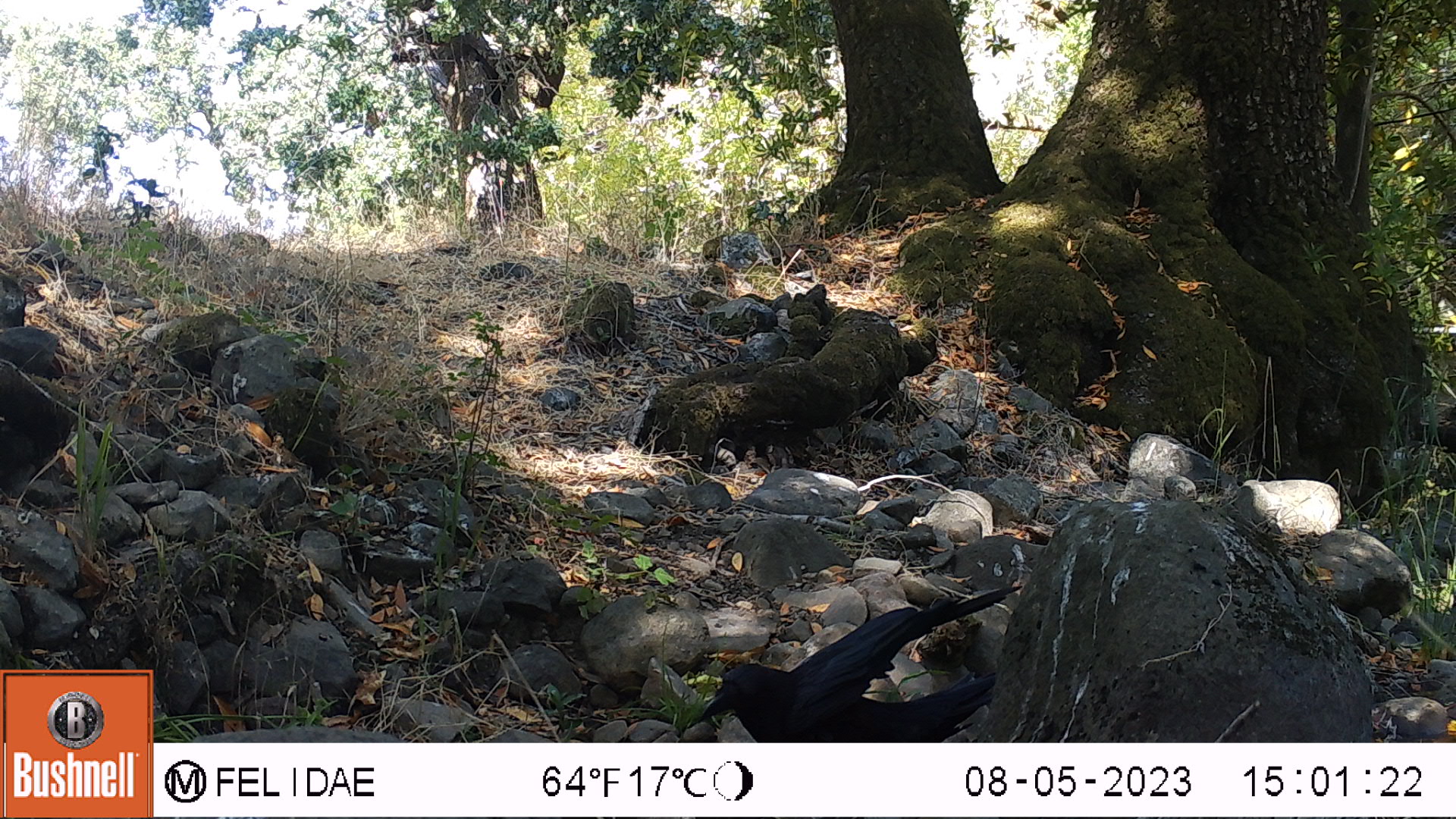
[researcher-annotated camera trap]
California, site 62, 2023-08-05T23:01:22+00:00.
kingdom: Animalia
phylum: Chordata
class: Aves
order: Passeriformes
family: Corvidae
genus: Corvus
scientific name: Corvus corax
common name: common raven